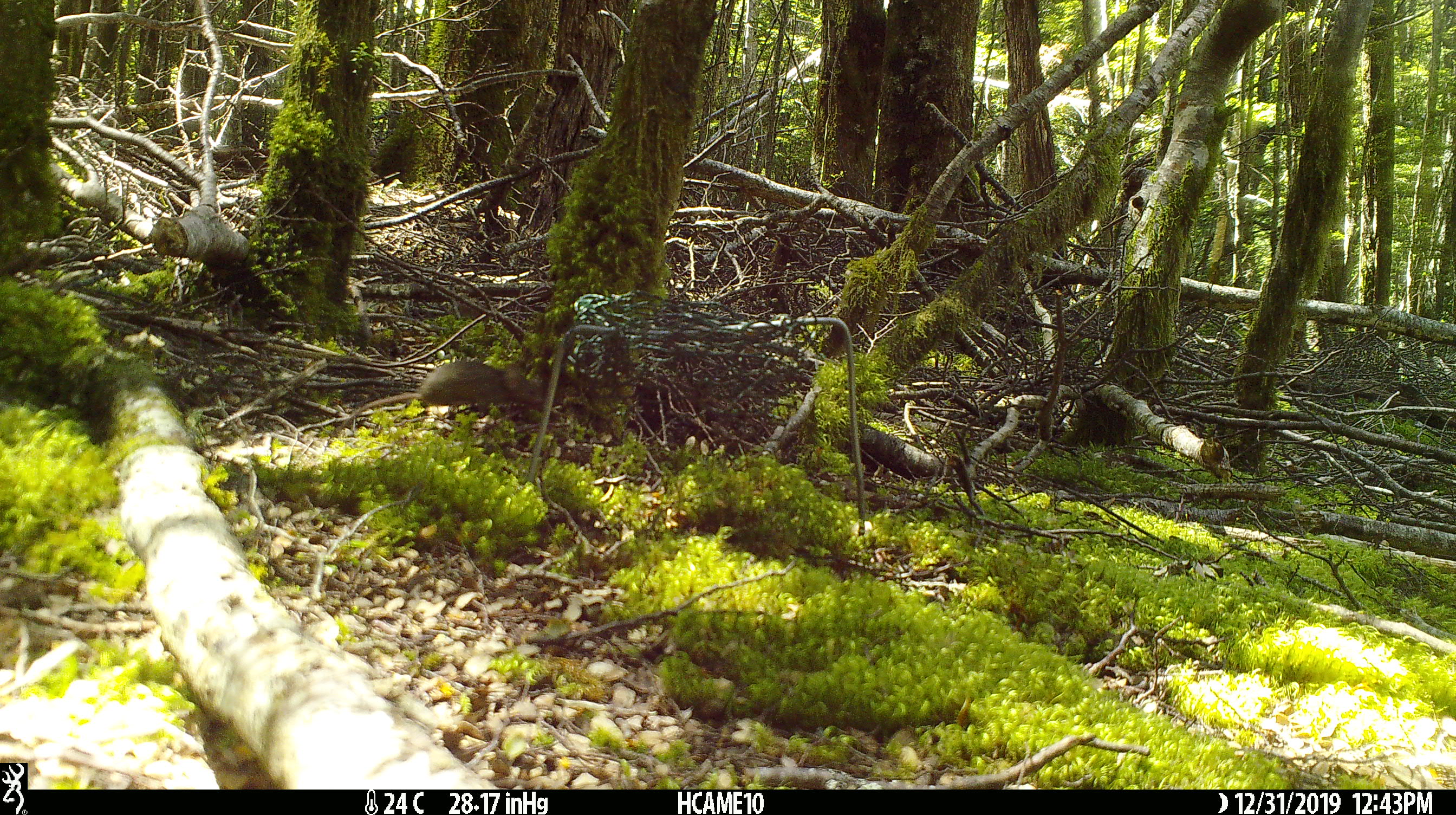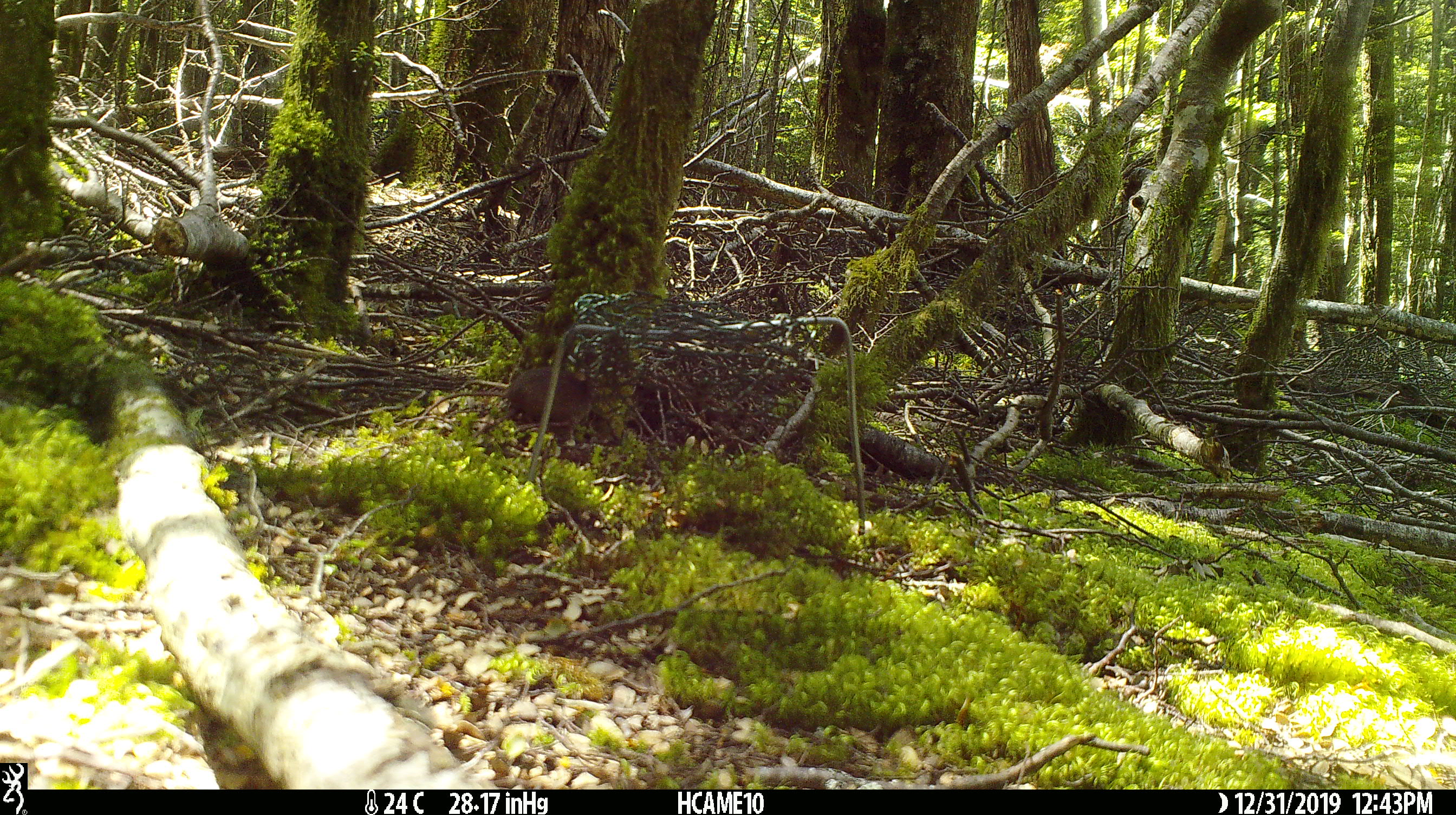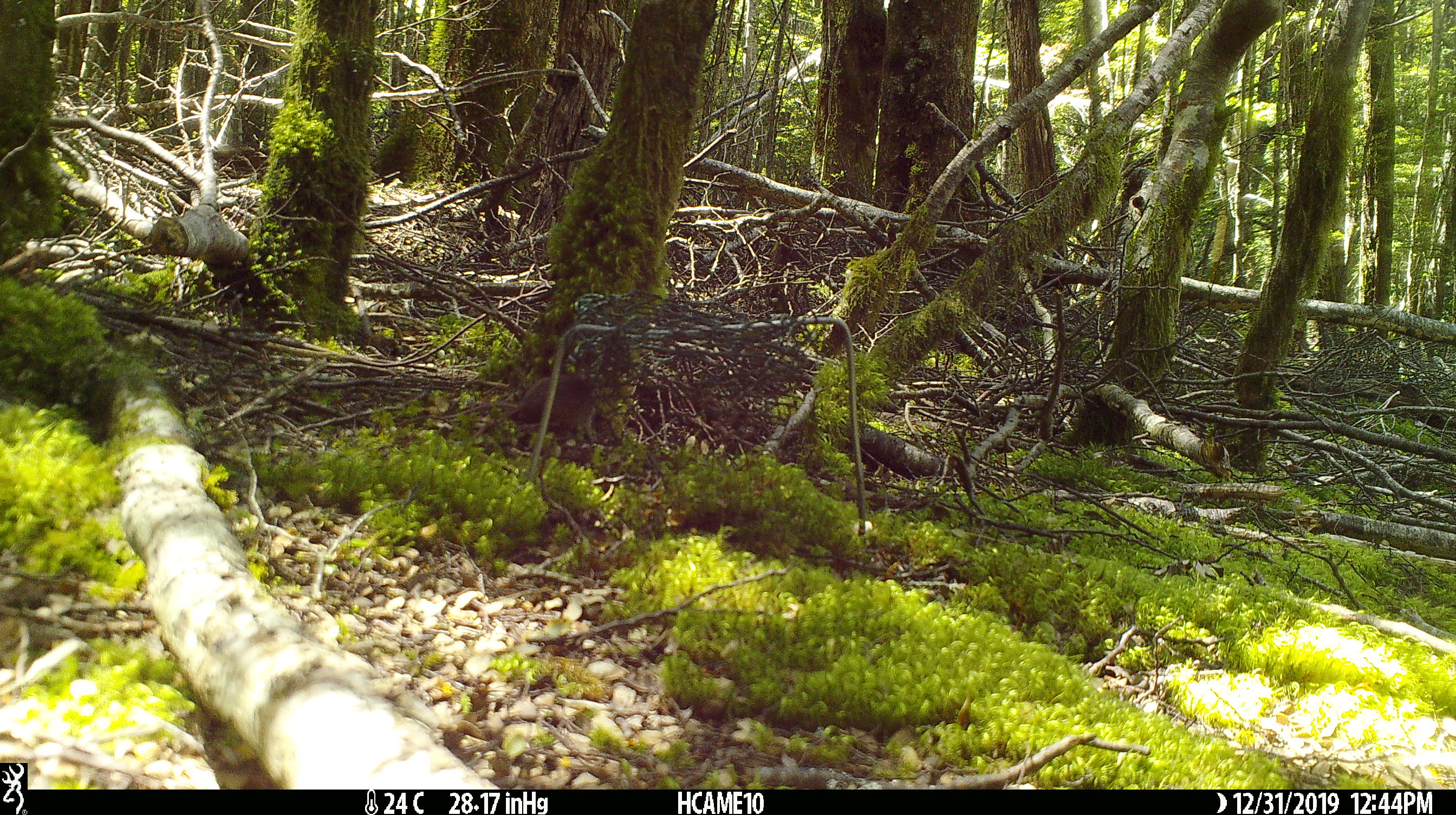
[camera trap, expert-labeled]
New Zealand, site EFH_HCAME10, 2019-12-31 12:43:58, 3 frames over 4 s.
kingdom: Animalia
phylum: Chordata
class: Mammalia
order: Rodentia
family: Muridae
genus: Mus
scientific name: Mus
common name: mouse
Mouse (Mus).